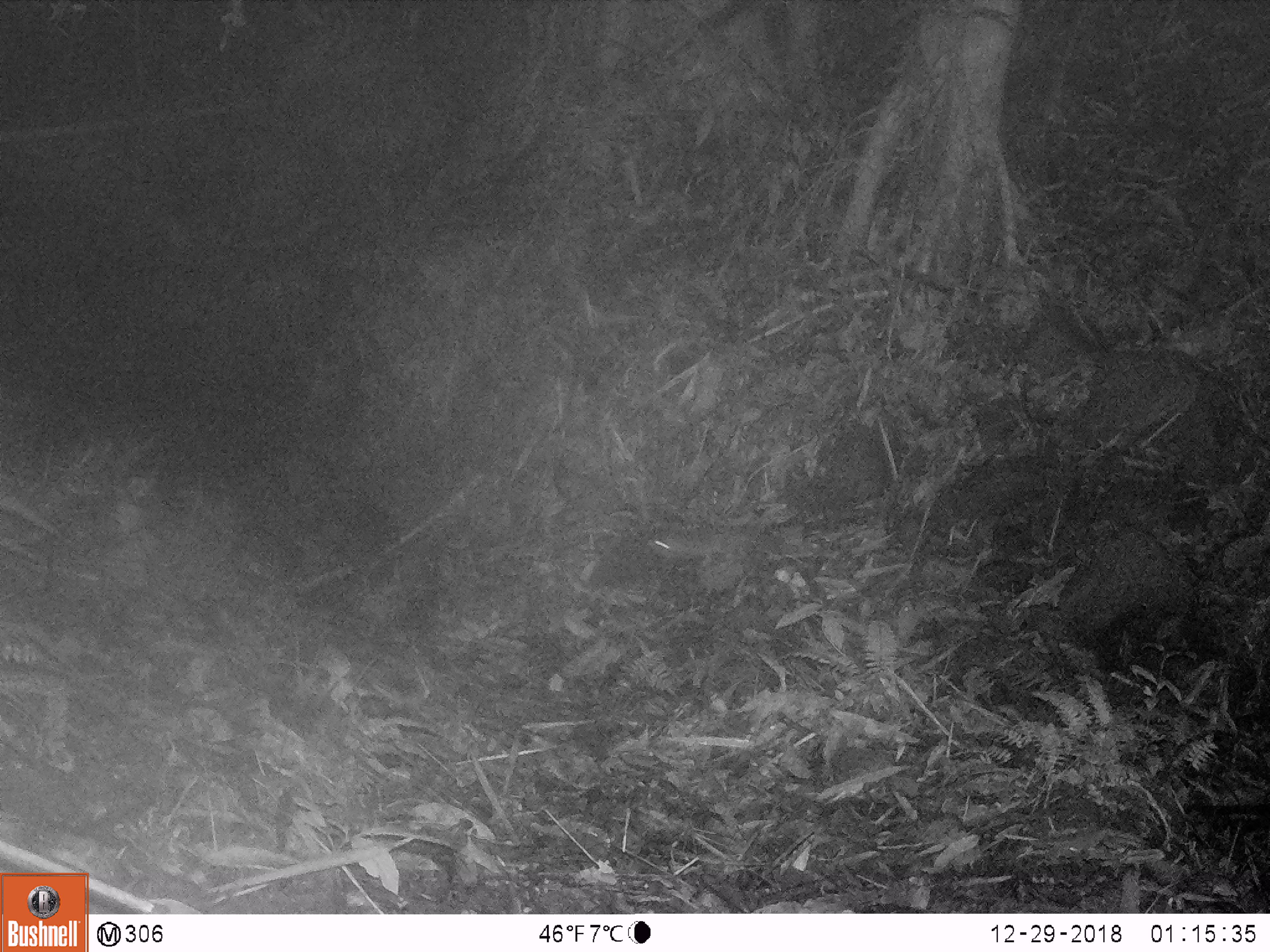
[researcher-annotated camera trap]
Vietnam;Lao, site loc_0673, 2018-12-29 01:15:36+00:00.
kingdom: Animalia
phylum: Chordata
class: Mammalia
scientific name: Mammalia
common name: mammal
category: unidentified small mammal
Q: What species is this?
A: Unidentified small mammal (mammal) (Mammalia).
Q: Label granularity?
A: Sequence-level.